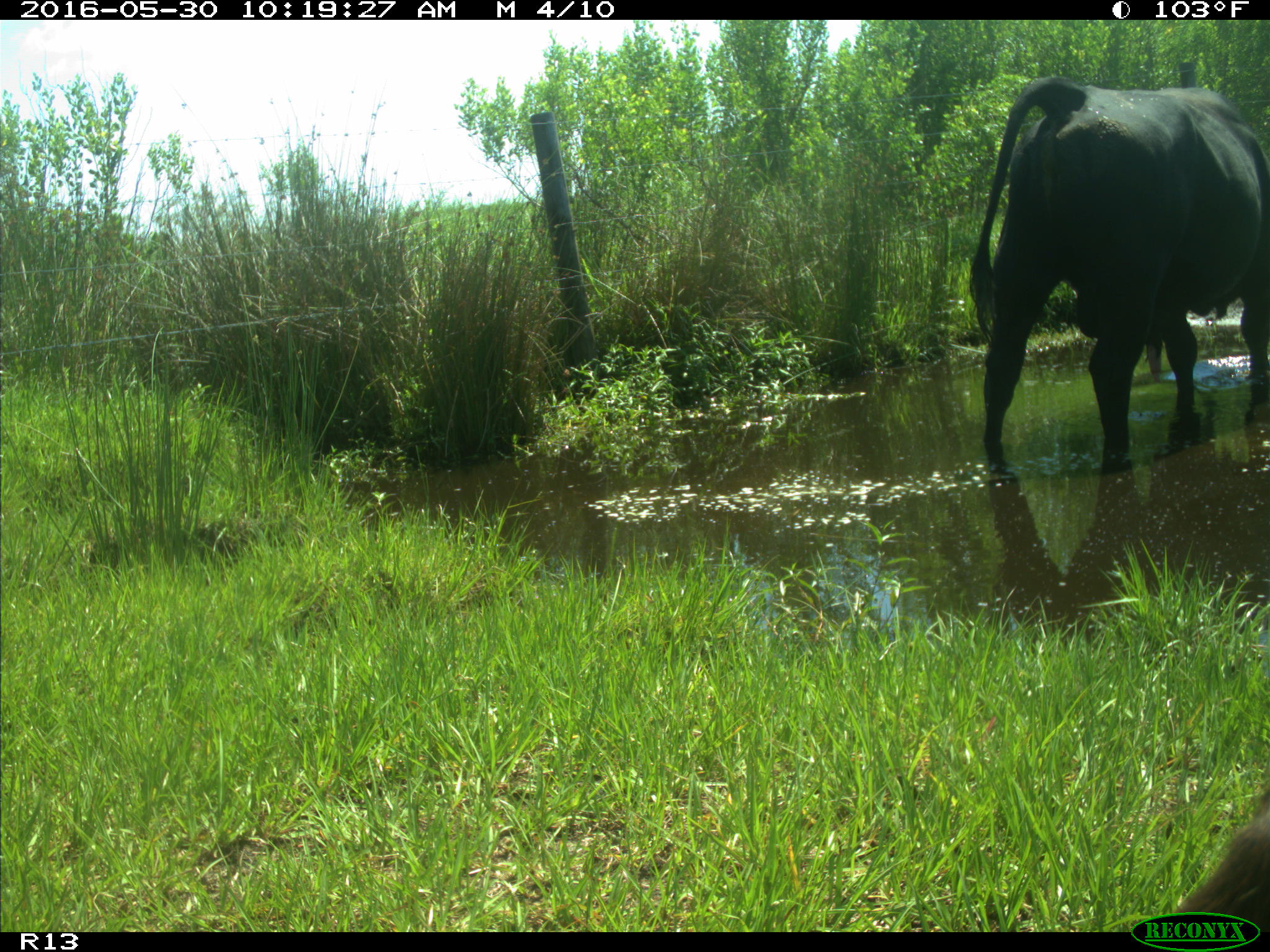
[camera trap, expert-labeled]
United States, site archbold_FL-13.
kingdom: Animalia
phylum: Chordata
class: Mammalia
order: Artiodactyla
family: Bovidae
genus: Bos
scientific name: Bos taurus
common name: domestic cow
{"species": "Bos taurus (domestic cow)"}